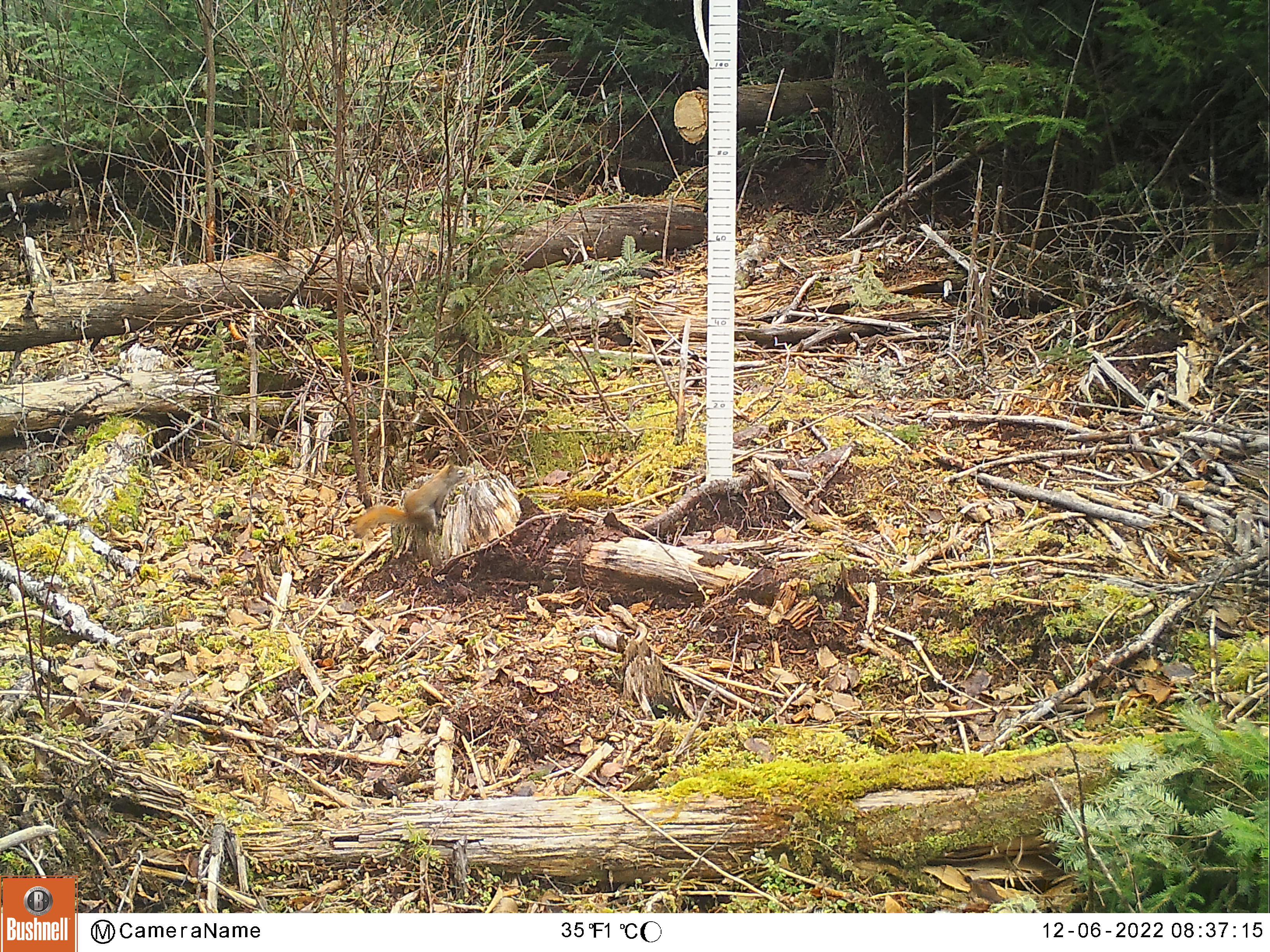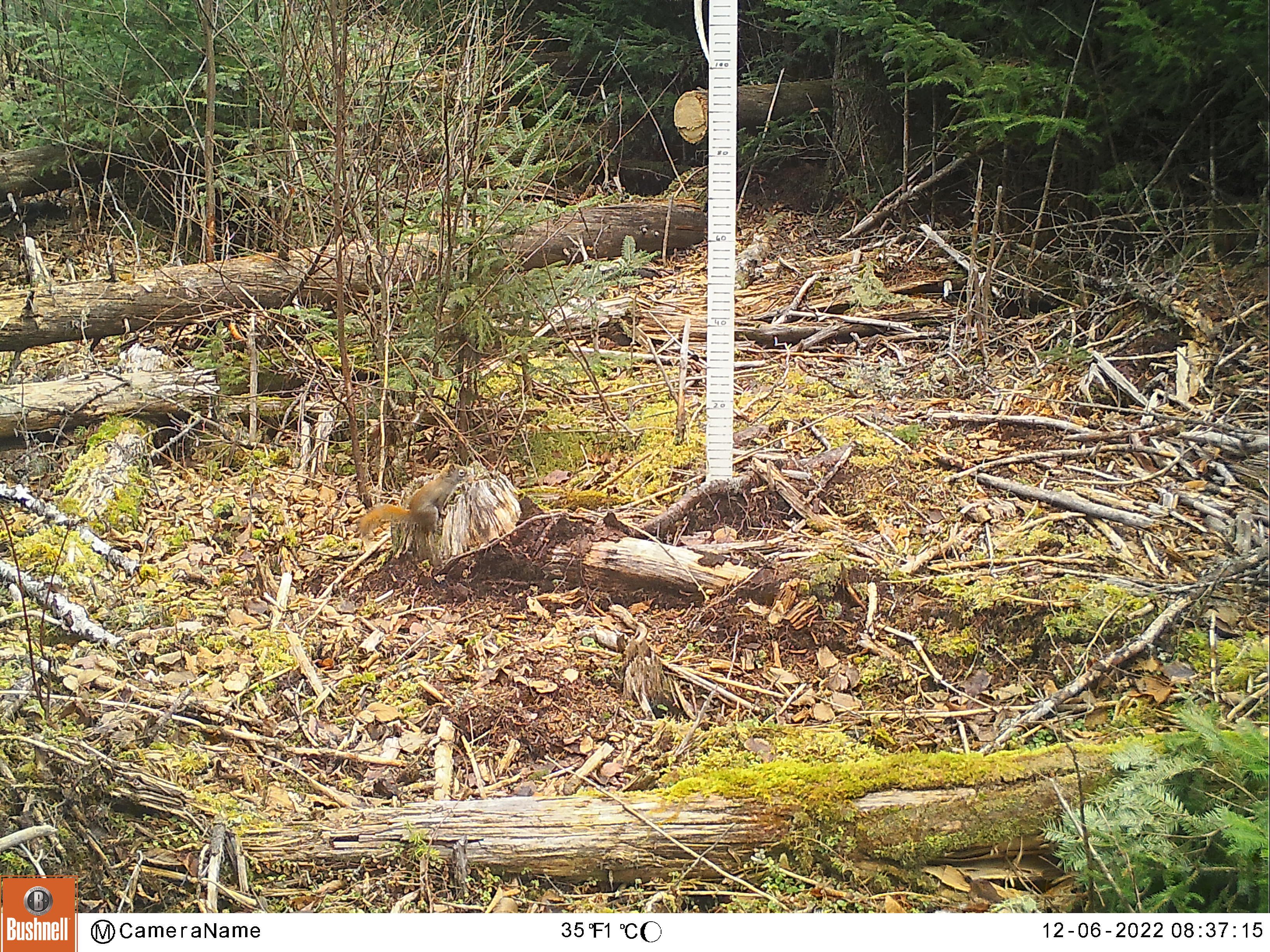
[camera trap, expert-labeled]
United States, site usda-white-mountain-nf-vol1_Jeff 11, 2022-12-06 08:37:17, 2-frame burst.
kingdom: Animalia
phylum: Chordata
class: Mammalia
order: Rodentia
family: Sciuridae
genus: Tamiasciurus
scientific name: Tamiasciurus hudsonicus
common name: red squirrel